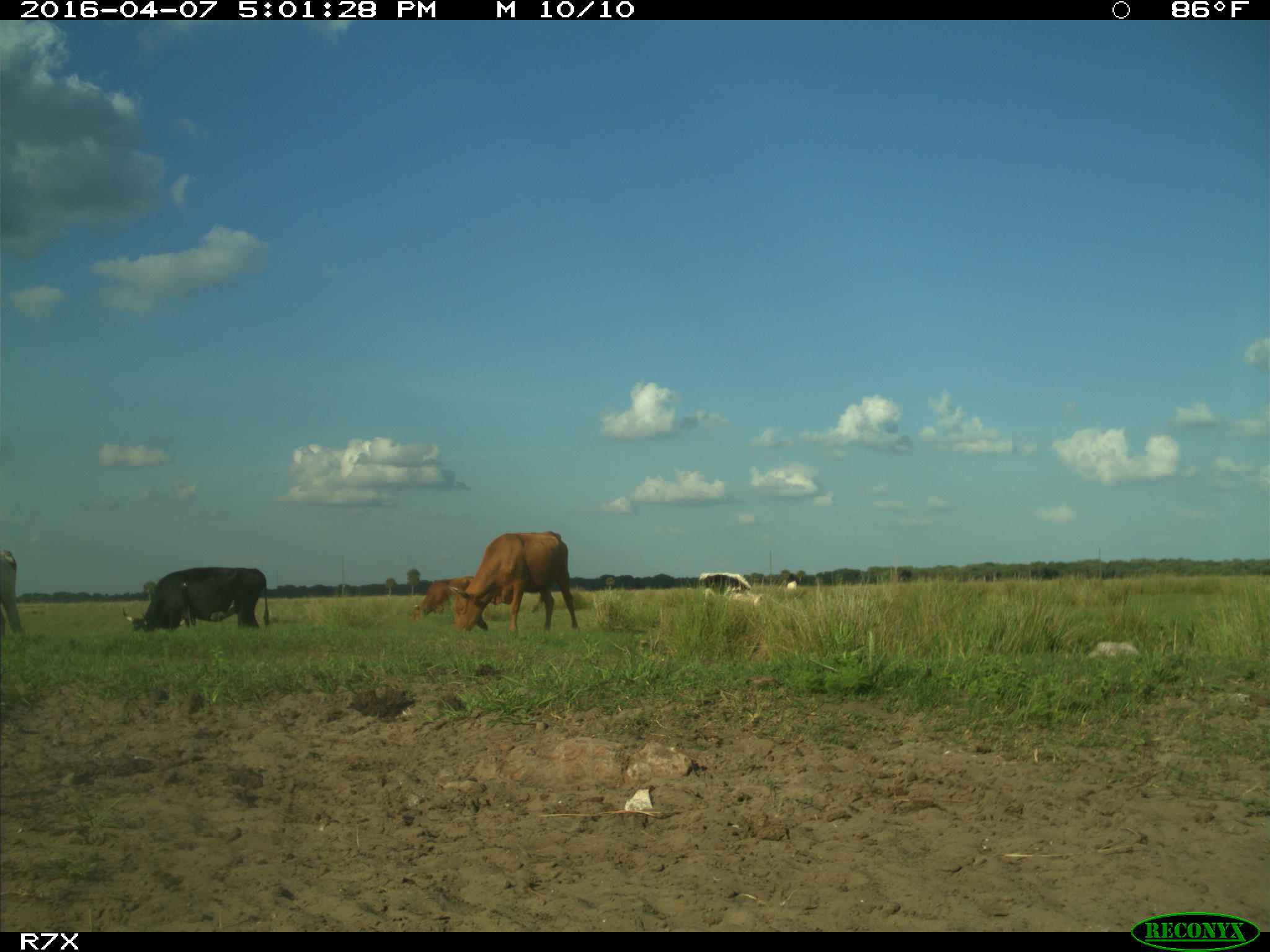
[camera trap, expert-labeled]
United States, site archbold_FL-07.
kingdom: Animalia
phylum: Chordata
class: Mammalia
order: Artiodactyla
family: Bovidae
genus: Bos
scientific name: Bos taurus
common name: domestic cow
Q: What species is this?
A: Bos taurus (domestic cow).